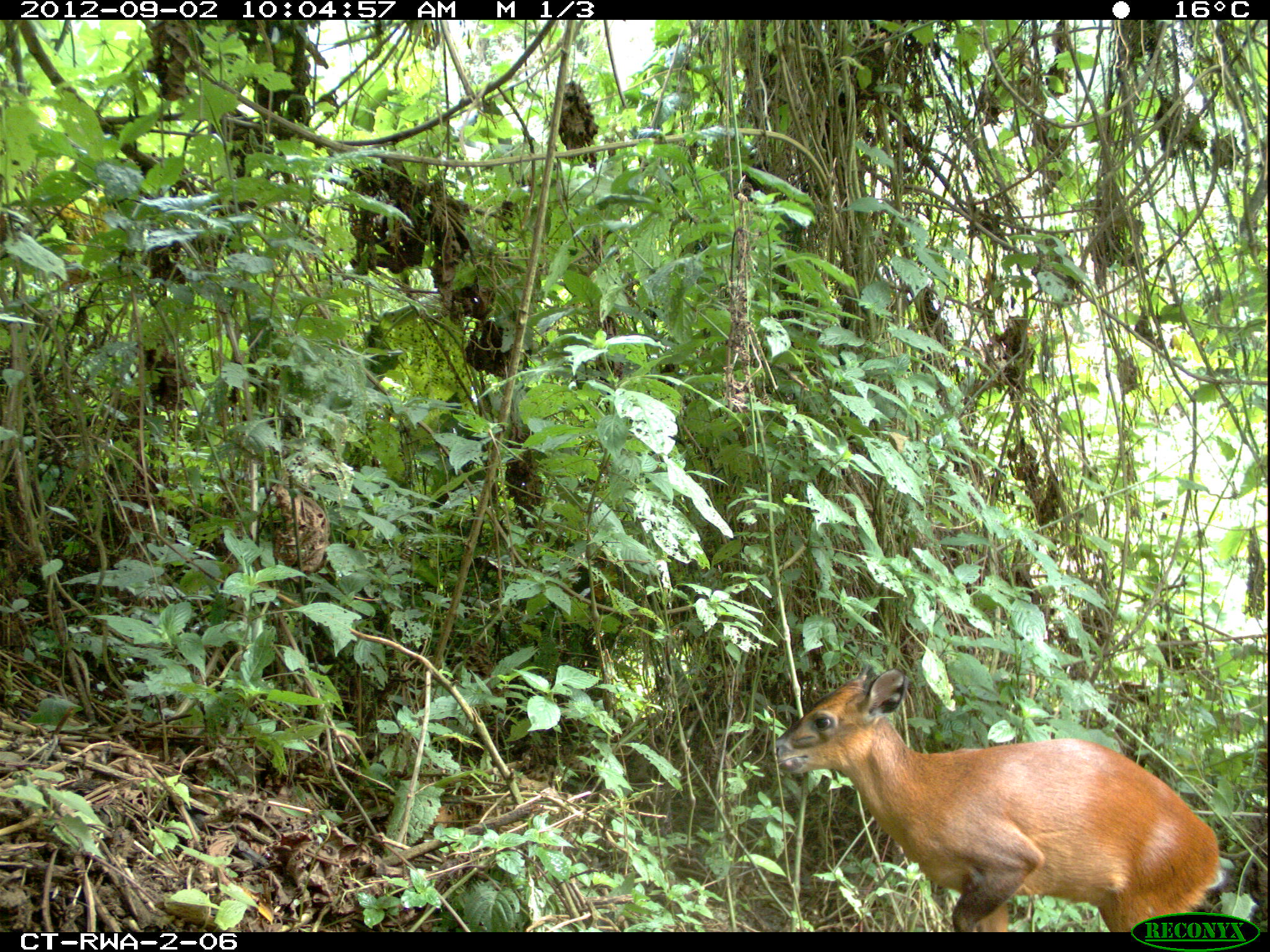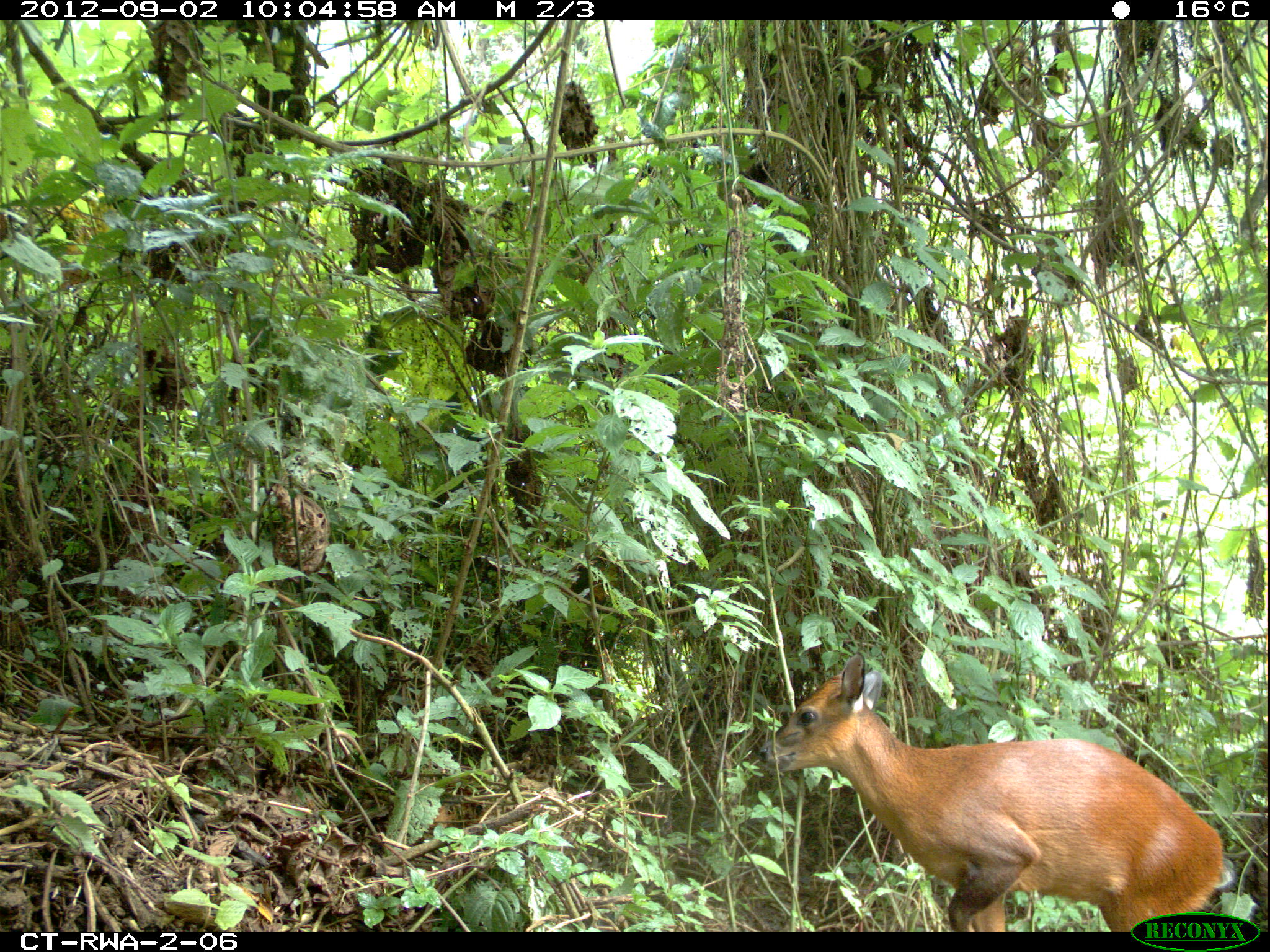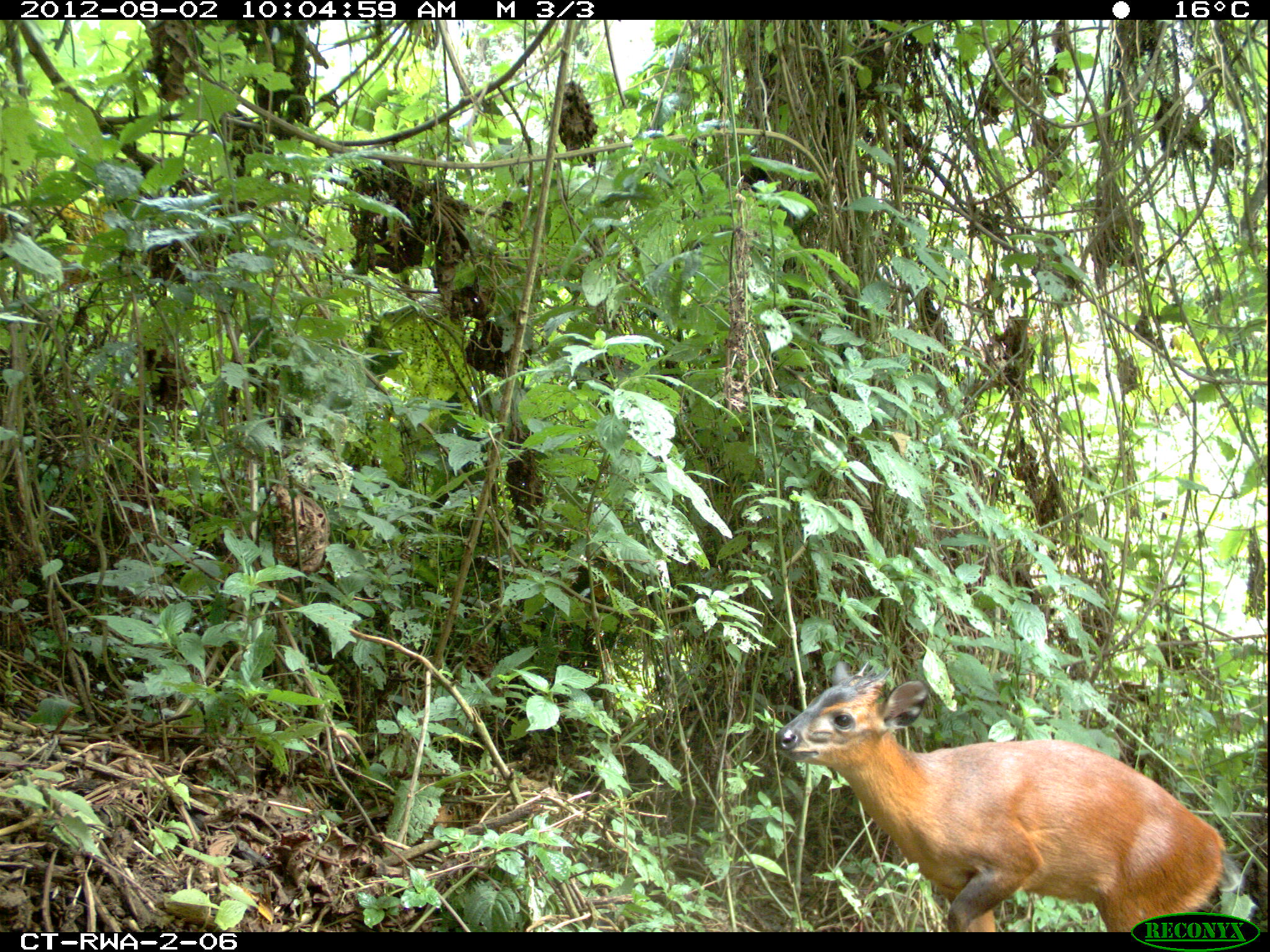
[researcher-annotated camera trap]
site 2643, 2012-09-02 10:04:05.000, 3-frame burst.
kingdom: Animalia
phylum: Chordata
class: Mammalia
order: Artiodactyla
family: Bovidae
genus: Cephalophus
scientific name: Cephalophus nigrifrons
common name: black-fronted duiker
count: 1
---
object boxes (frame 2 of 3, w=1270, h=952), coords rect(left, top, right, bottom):
cephalophus nigrifrons: rect(758, 652, 1237, 930)